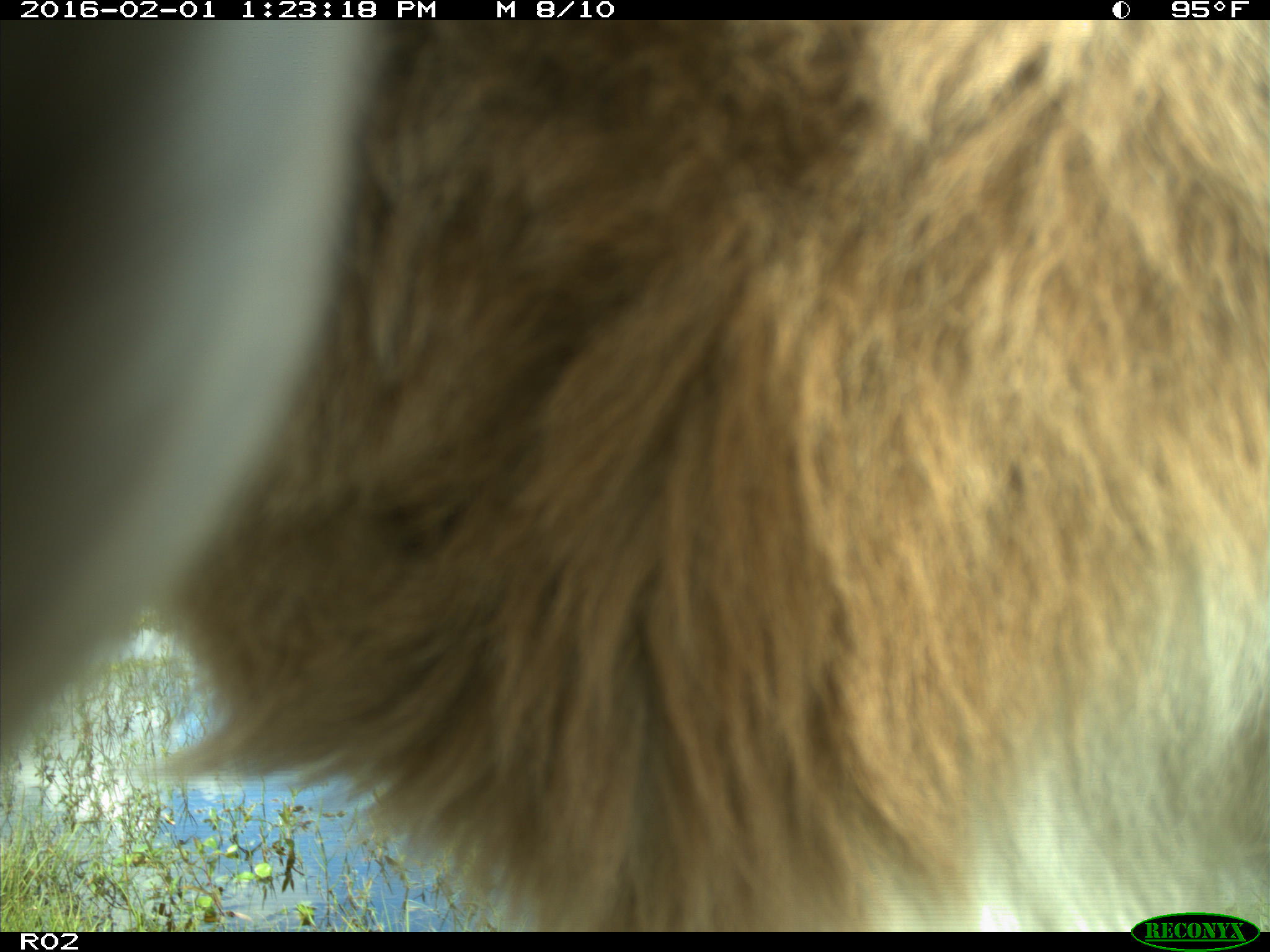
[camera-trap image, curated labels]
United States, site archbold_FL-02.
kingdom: Animalia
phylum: Chordata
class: Mammalia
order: Artiodactyla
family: Bovidae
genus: Bos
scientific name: Bos taurus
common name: domestic cow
Bos taurus (domestic cow).